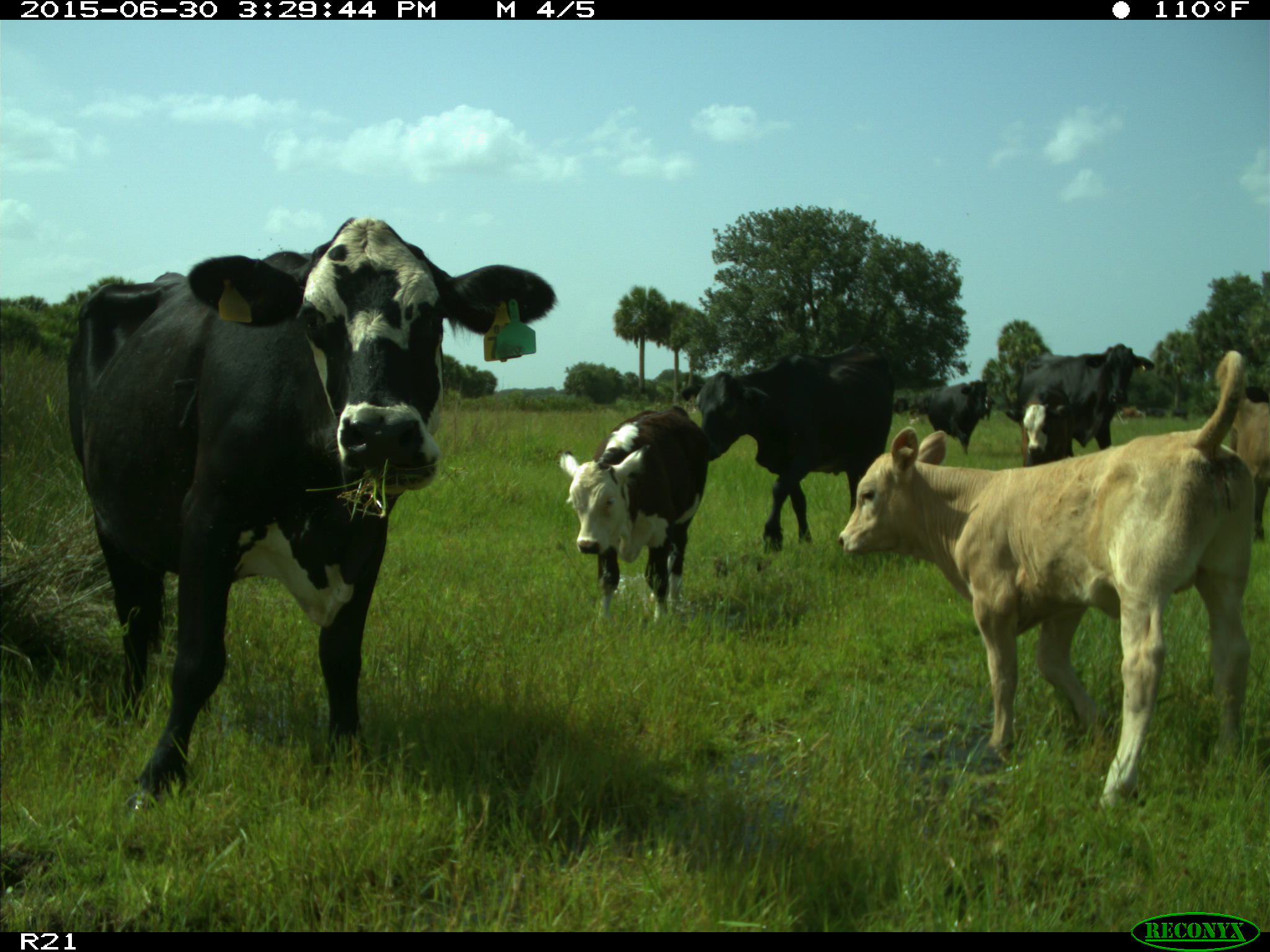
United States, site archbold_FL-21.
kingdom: Animalia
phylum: Chordata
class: Mammalia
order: Artiodactyla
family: Bovidae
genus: Bos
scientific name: Bos taurus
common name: domestic cow